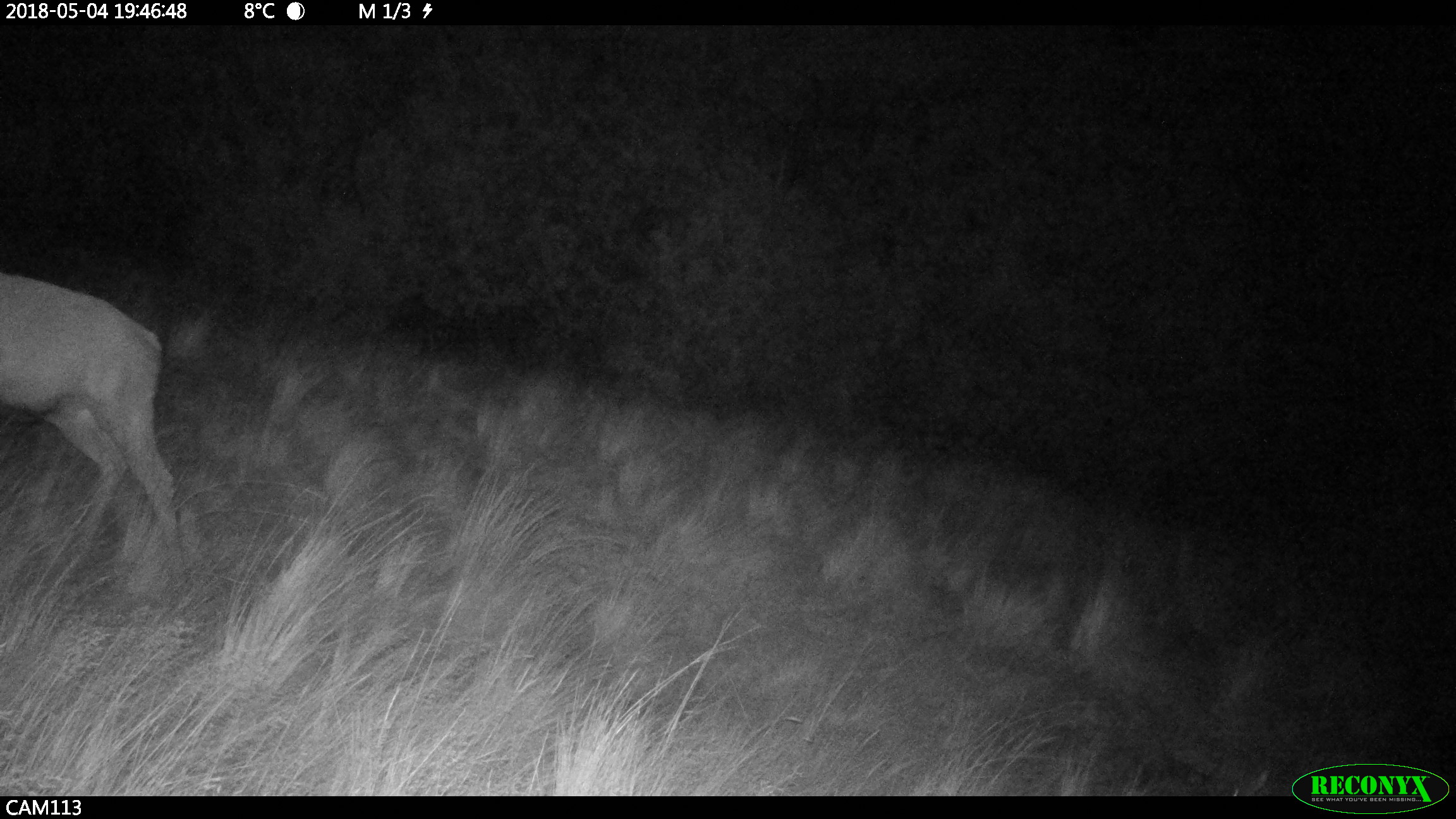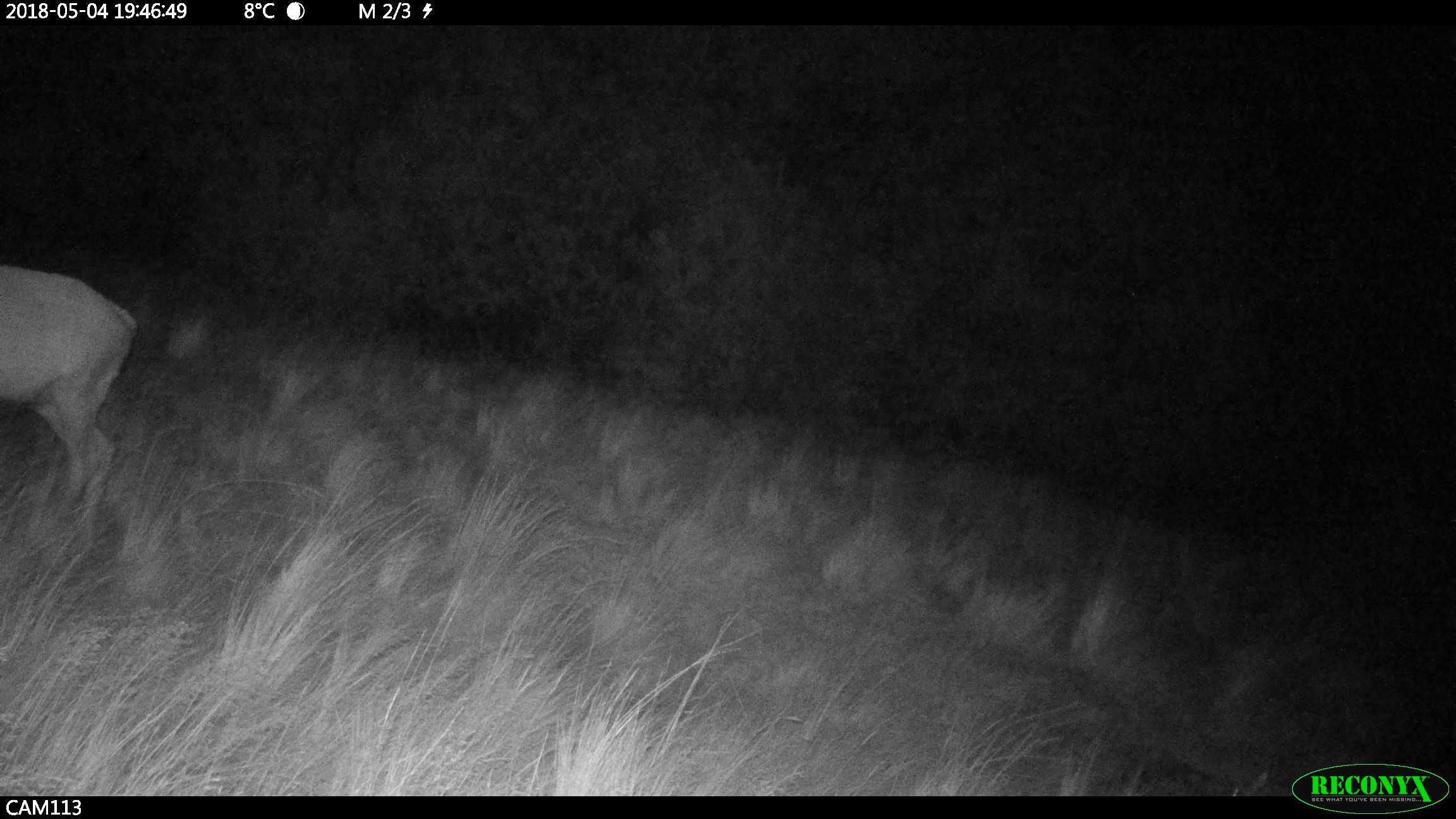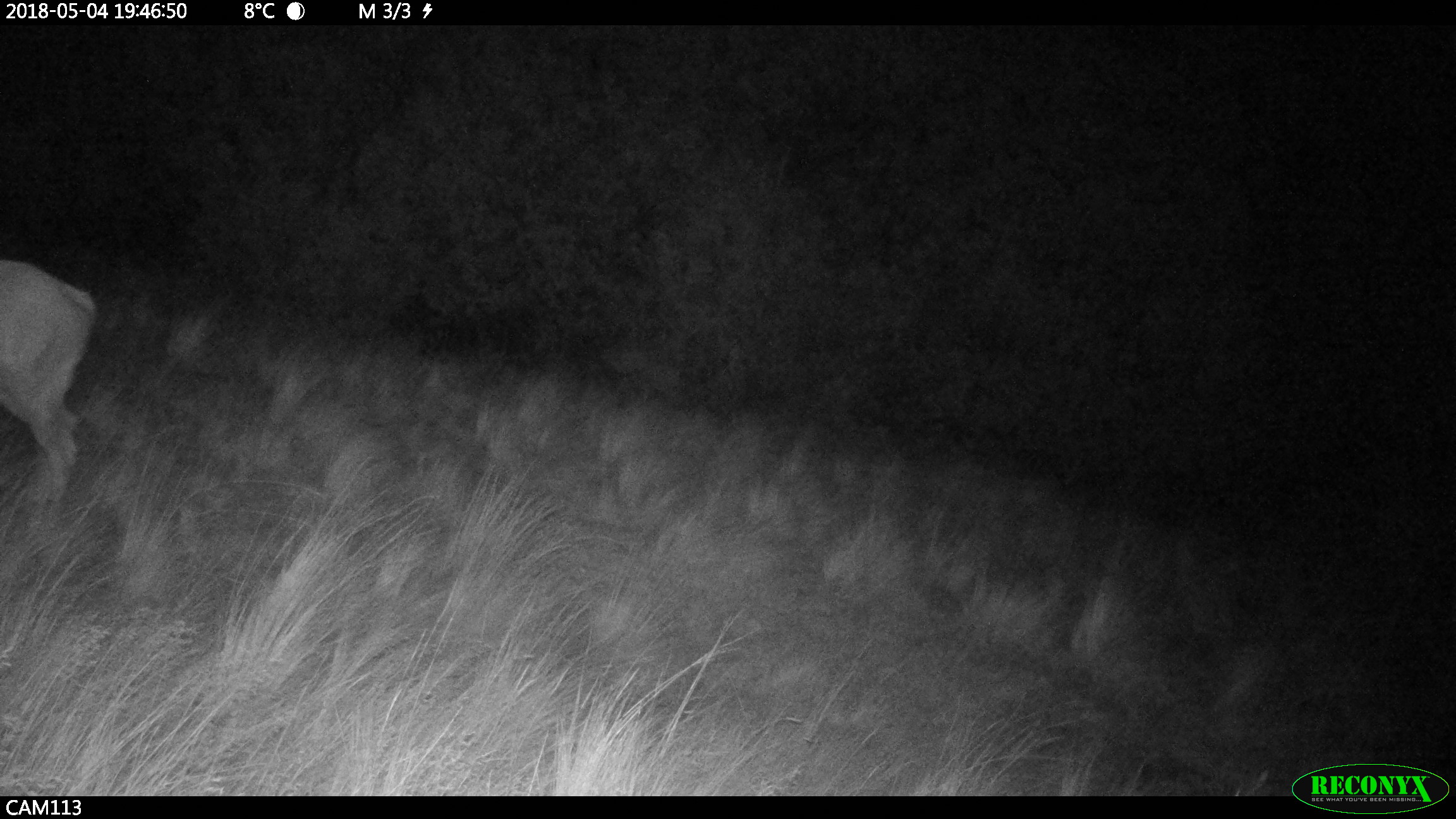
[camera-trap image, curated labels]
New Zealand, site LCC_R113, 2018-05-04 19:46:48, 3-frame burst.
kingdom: Animalia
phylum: Chordata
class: Mammalia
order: Artiodactyla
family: Cervidae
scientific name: Cervidae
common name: deer